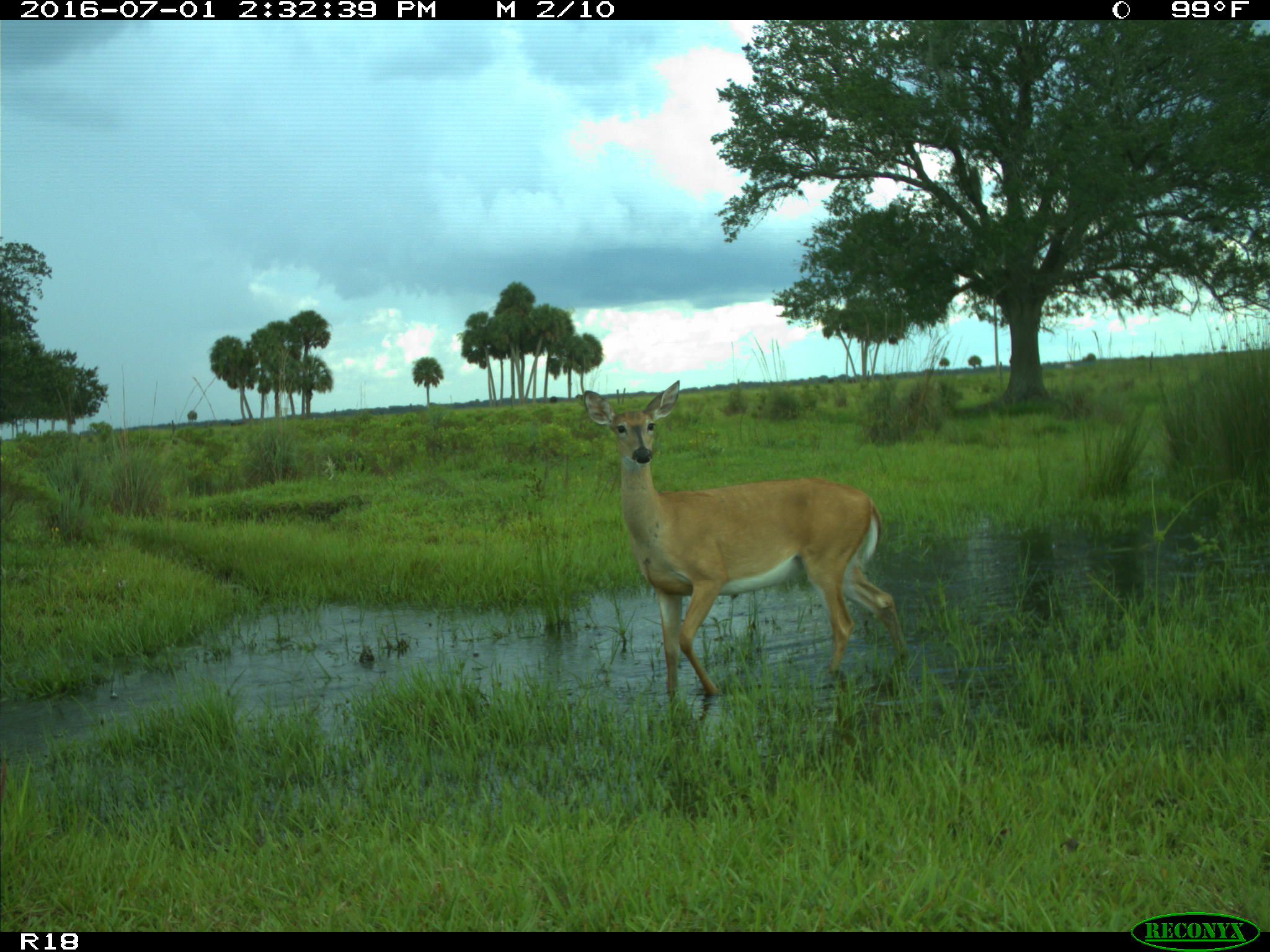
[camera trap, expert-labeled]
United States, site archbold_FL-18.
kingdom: Animalia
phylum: Chordata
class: Mammalia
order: Artiodactyla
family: Cervidae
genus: Odocoileus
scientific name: Odocoileus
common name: deer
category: unidentified deer